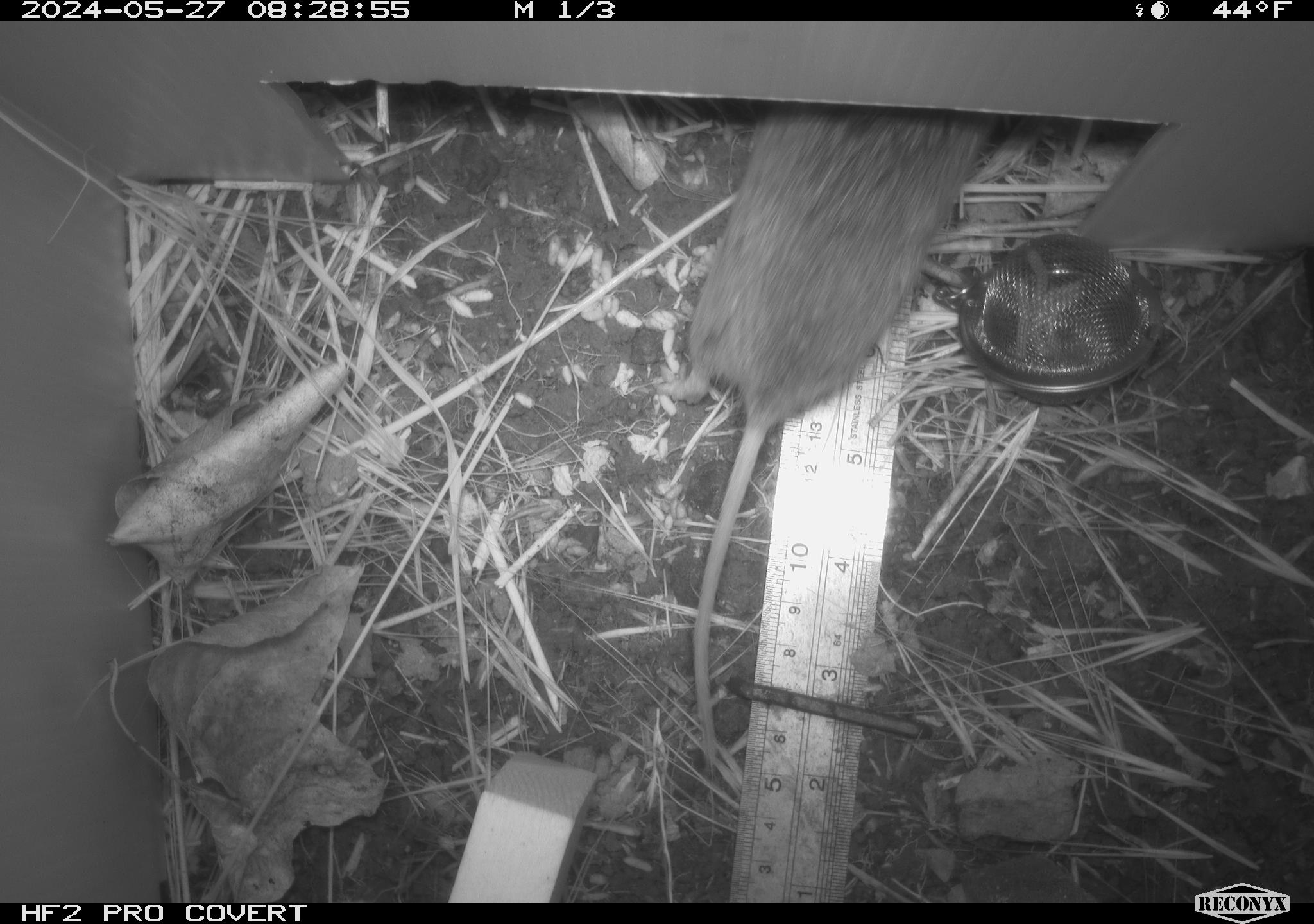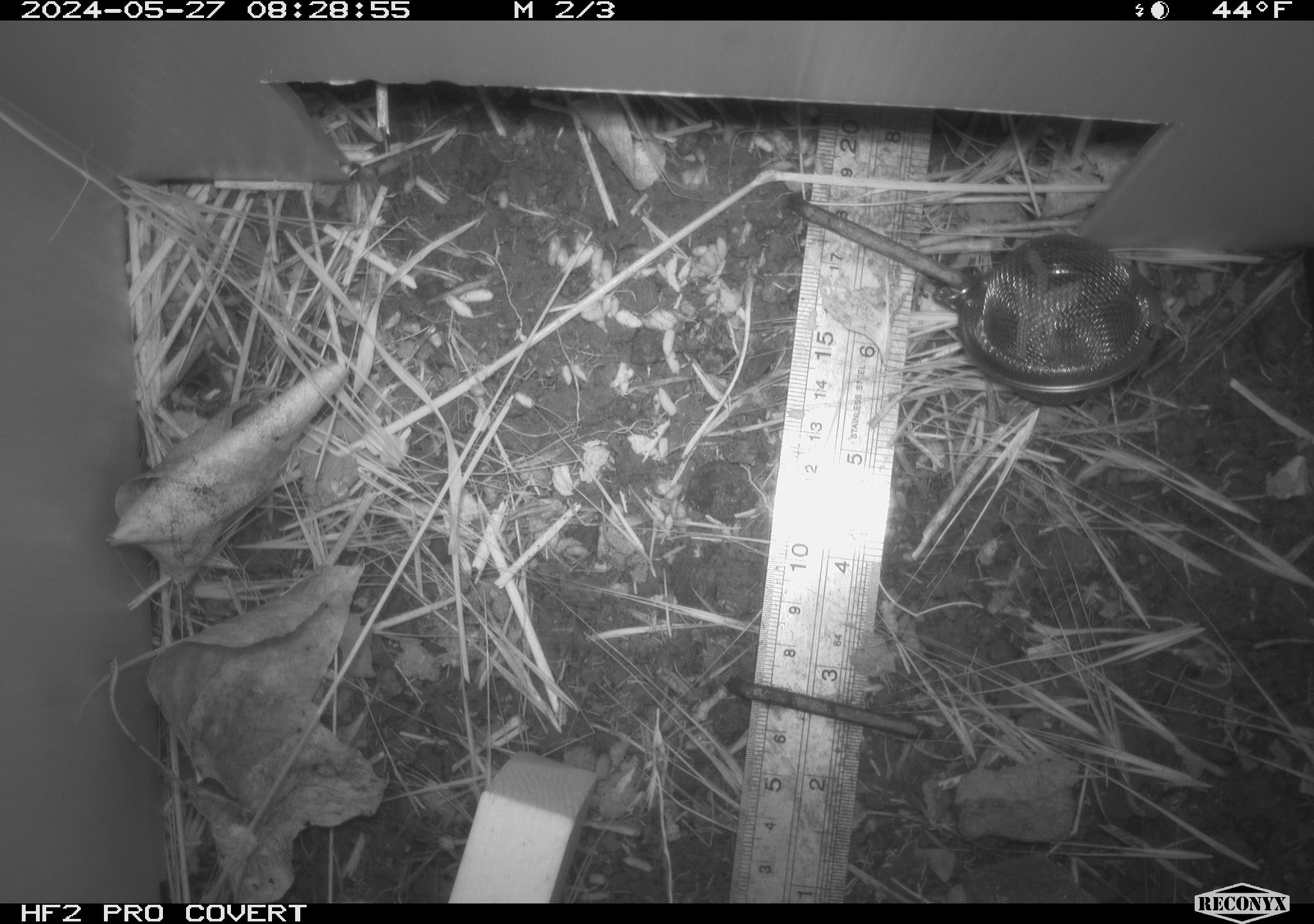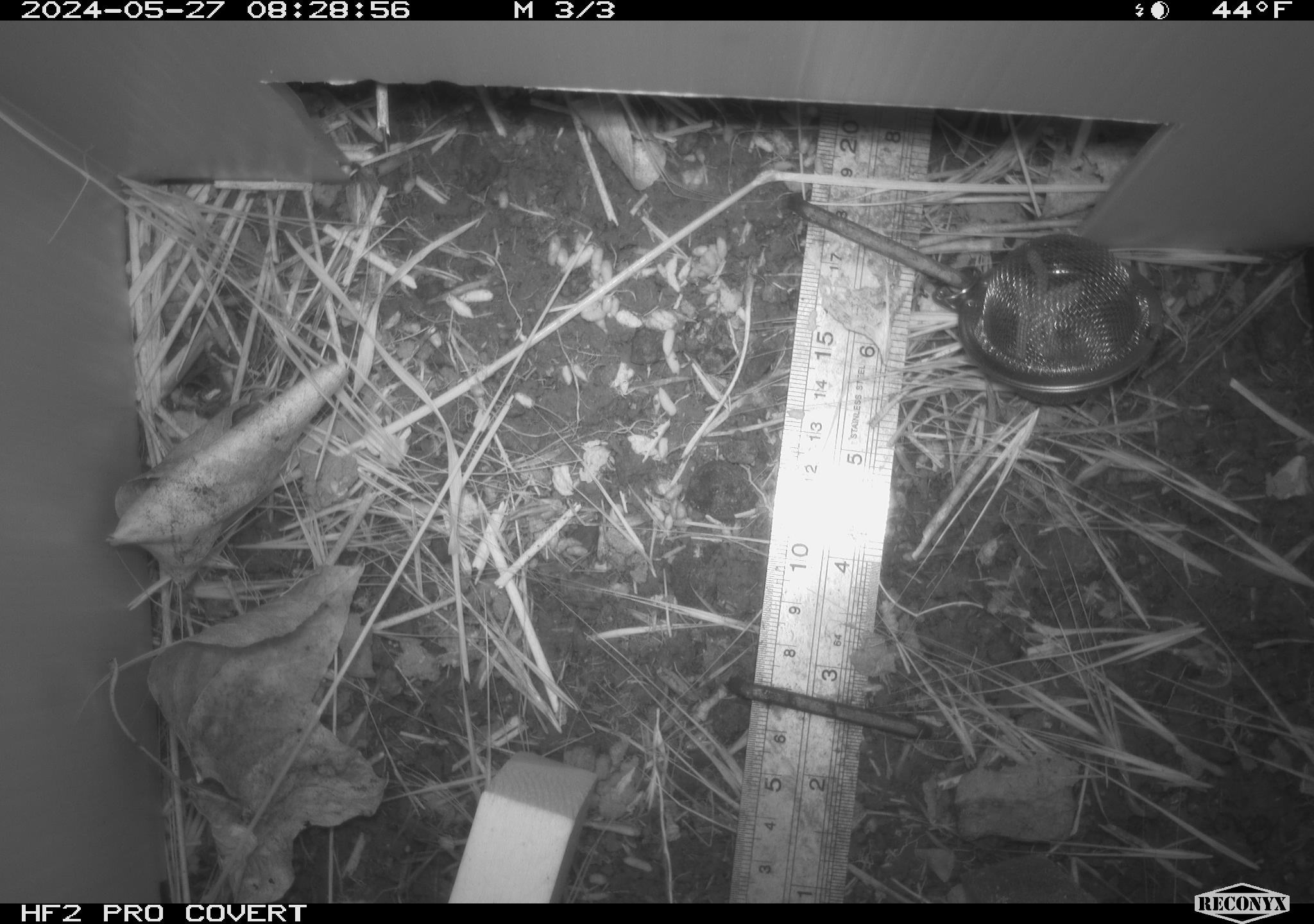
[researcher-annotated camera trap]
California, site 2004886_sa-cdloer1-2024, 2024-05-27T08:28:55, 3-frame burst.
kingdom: Animalia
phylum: Chordata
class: Mammalia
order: Rodentia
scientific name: Rodentia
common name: mouse species